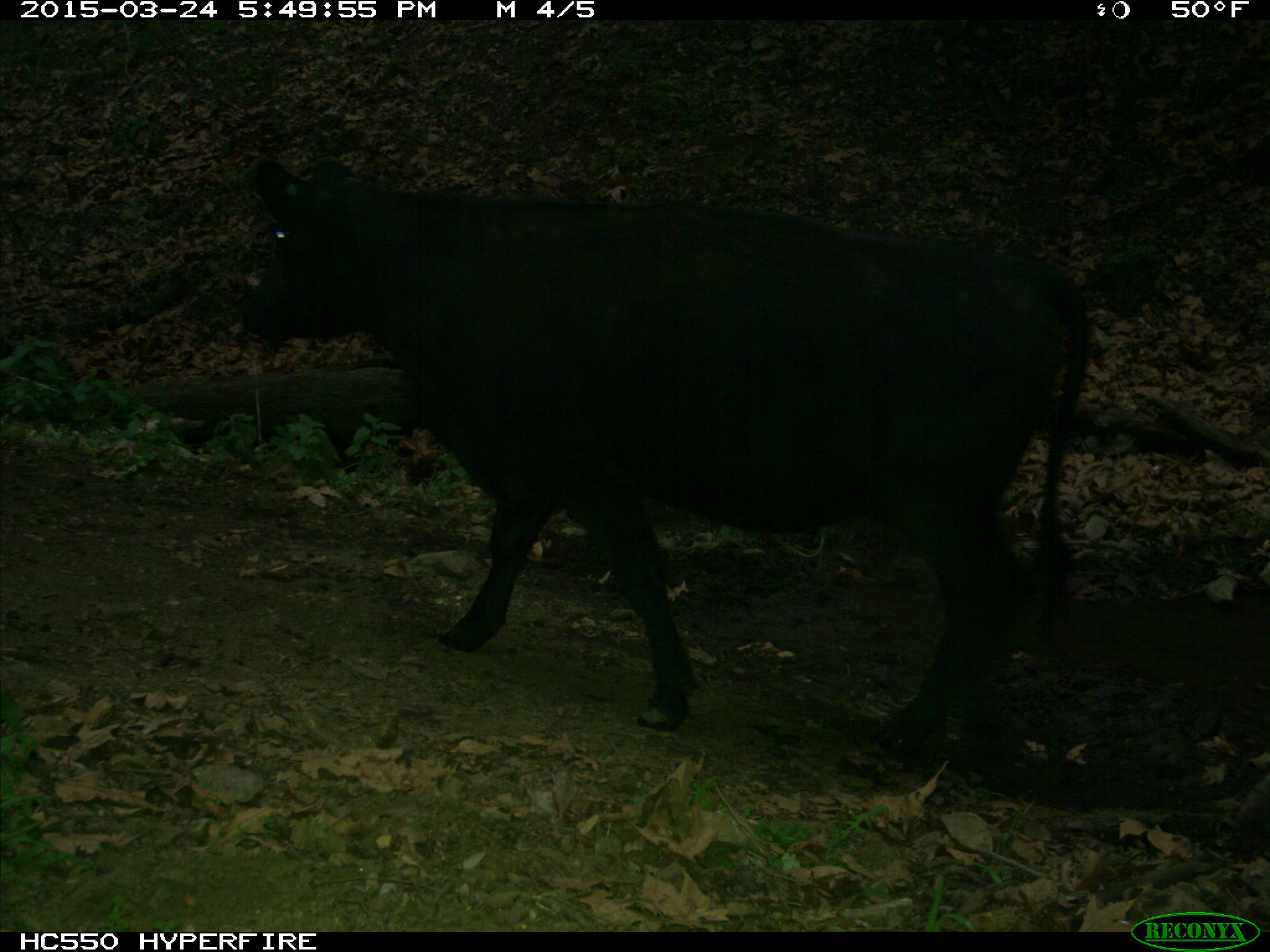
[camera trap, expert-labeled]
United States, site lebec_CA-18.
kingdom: Animalia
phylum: Chordata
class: Mammalia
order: Artiodactyla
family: Bovidae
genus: Bos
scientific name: Bos taurus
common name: domestic cow